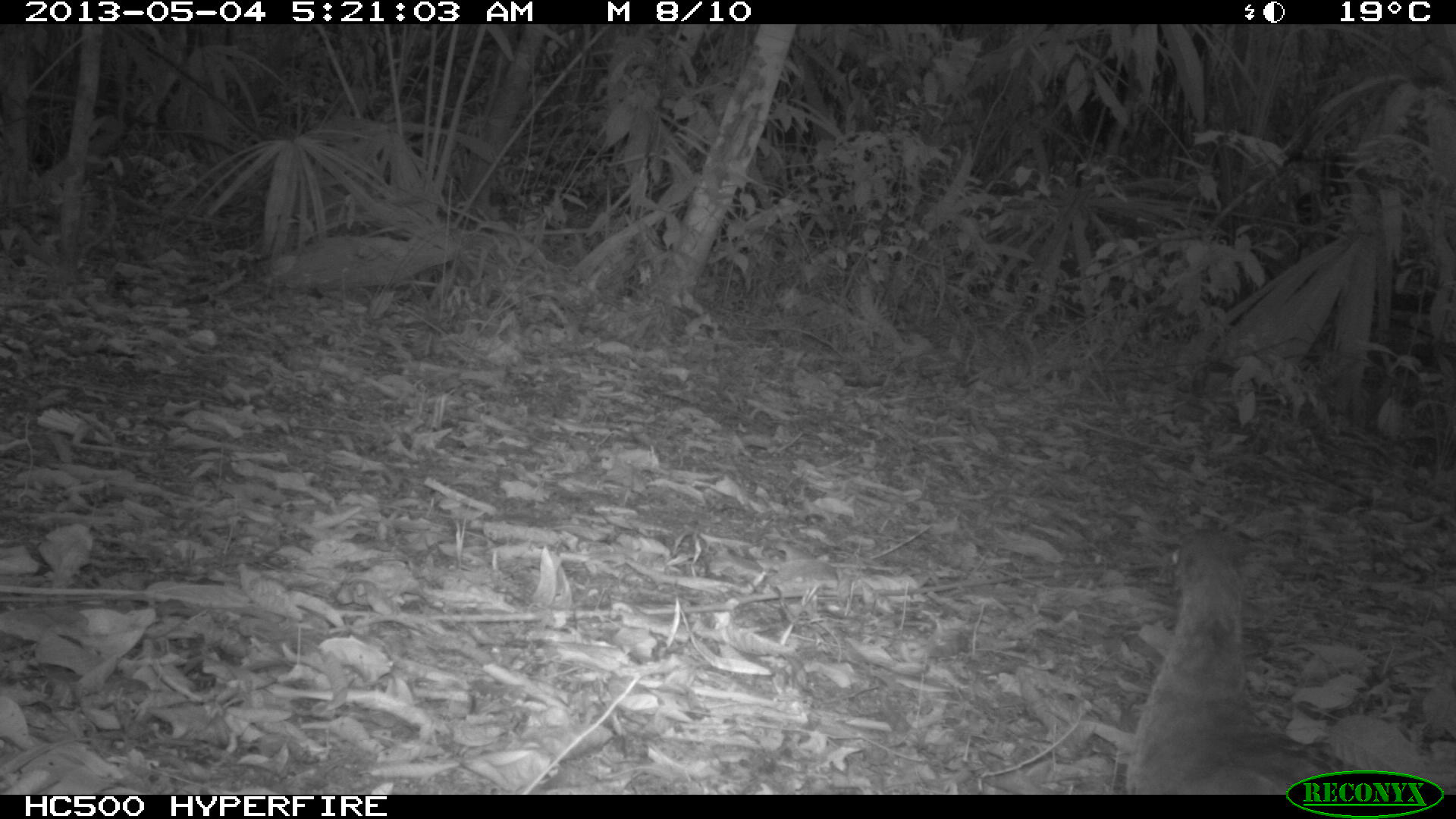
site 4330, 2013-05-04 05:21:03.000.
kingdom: Animalia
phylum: Chordata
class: Aves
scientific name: Aves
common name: bird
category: unknown bird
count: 1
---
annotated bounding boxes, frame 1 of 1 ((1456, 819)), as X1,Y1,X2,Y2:
unknown bird: 1124,528,1364,795